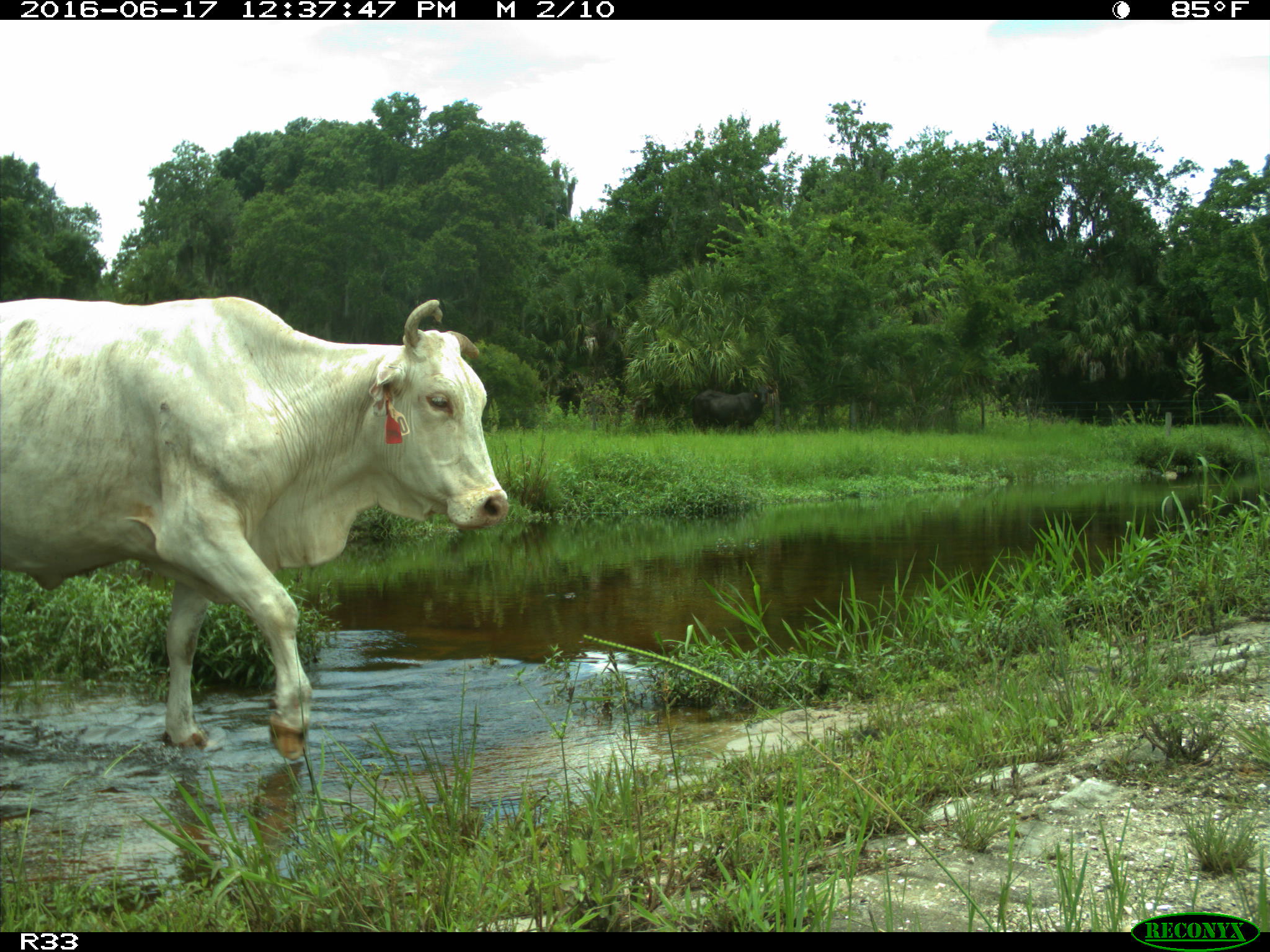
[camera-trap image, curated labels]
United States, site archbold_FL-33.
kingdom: Animalia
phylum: Chordata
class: Mammalia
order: Artiodactyla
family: Bovidae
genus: Bos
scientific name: Bos taurus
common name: domestic cow